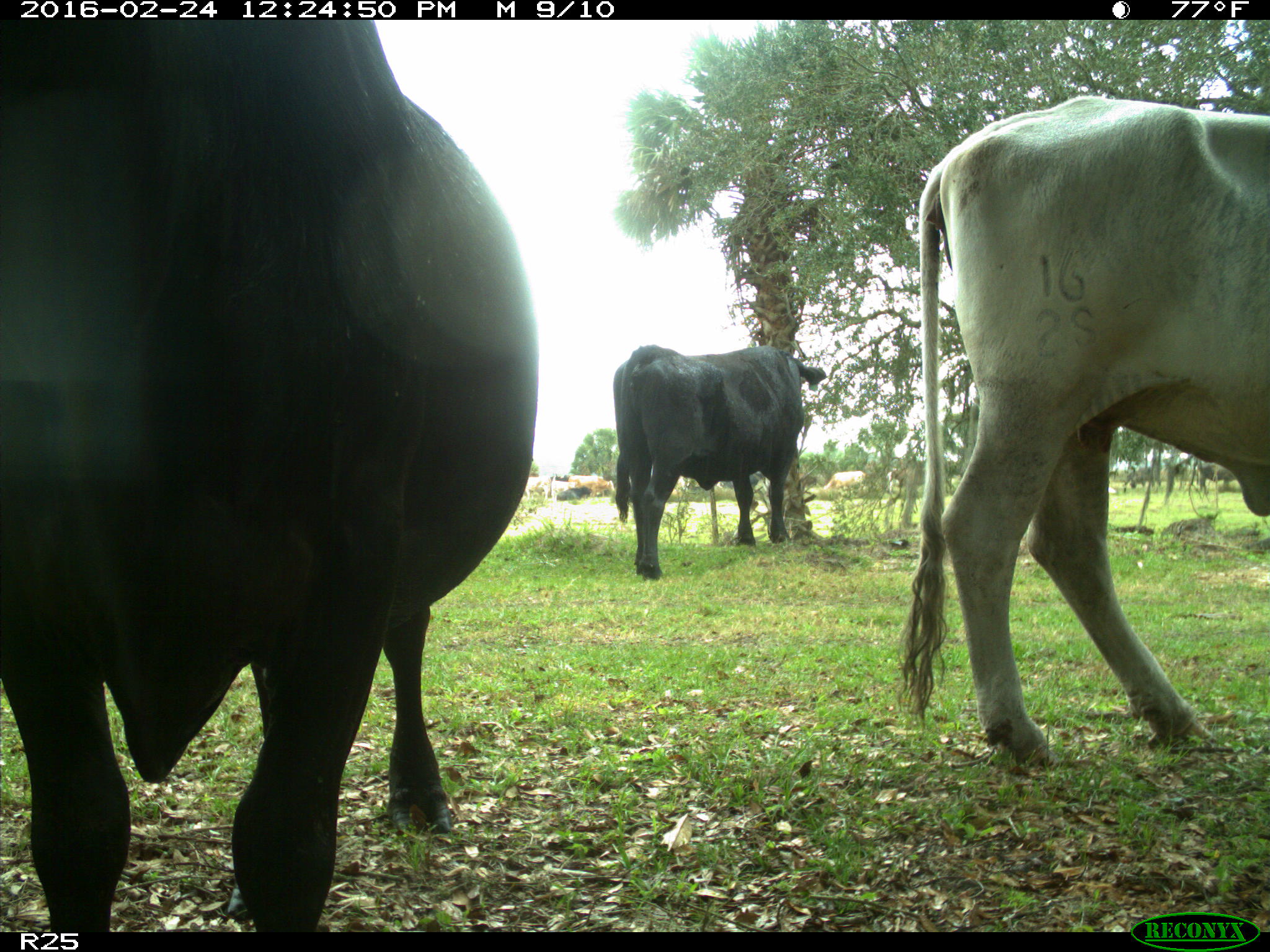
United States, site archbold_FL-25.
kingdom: Animalia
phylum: Chordata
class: Mammalia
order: Artiodactyla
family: Bovidae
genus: Bos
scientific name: Bos taurus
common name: domestic cow